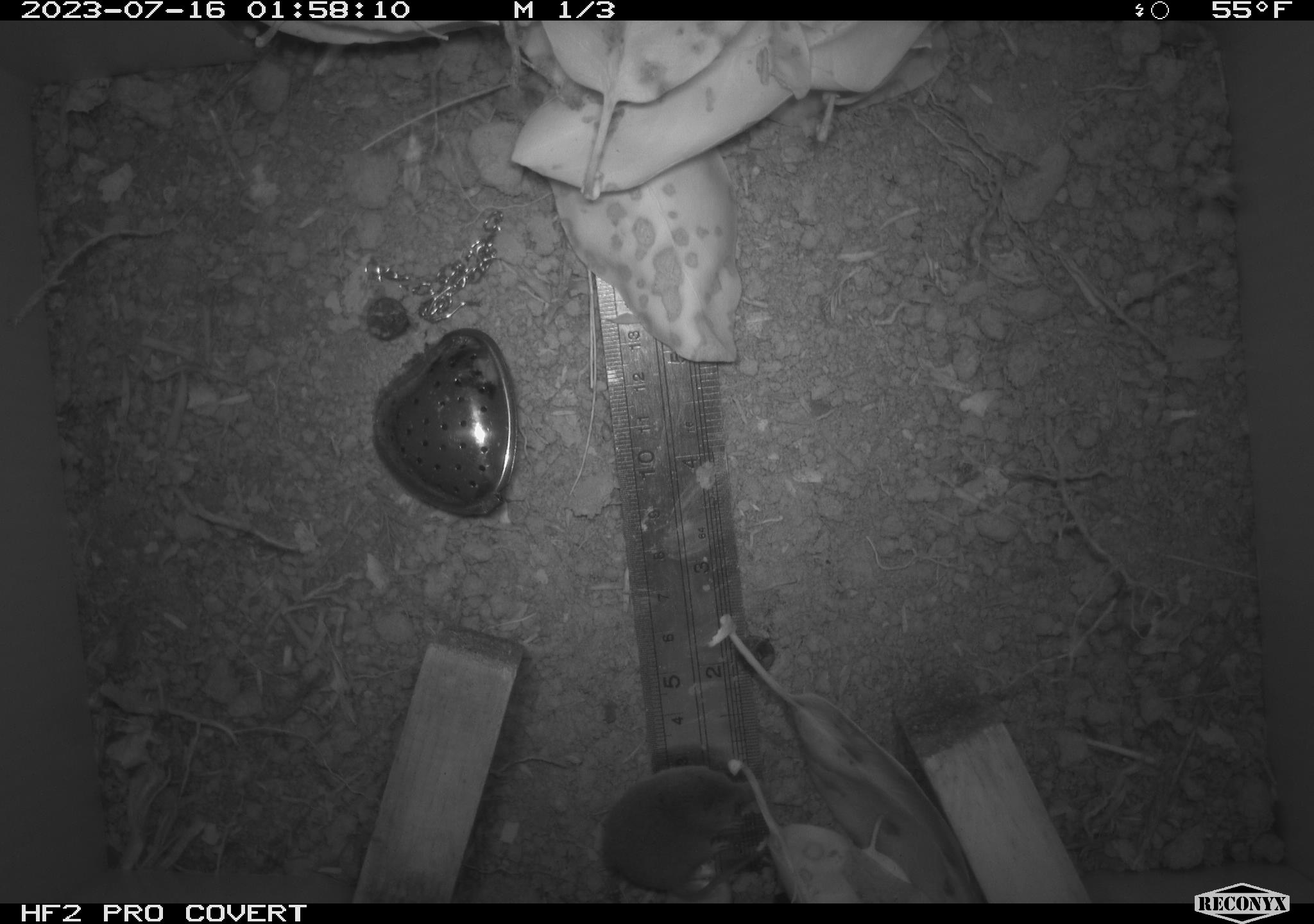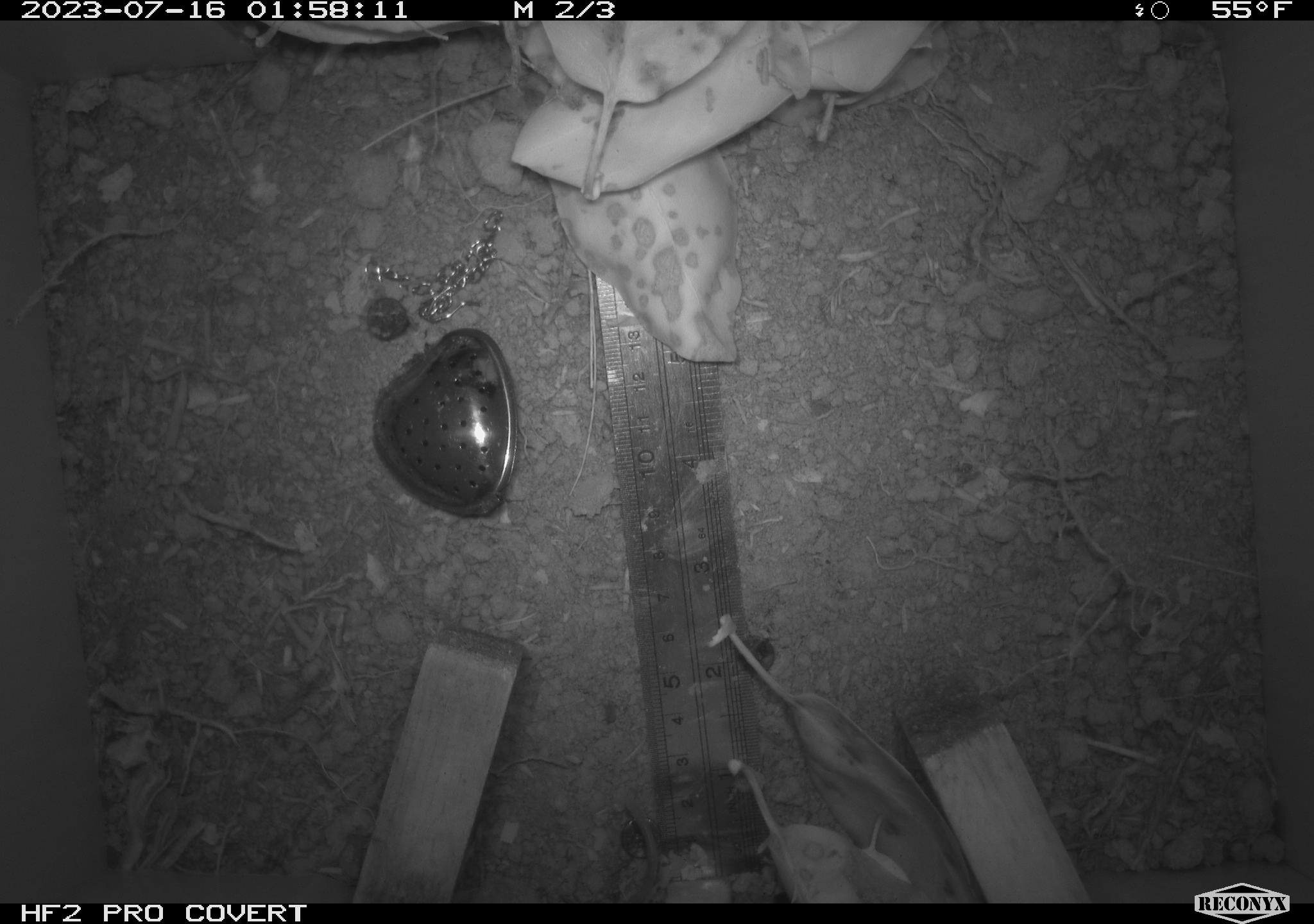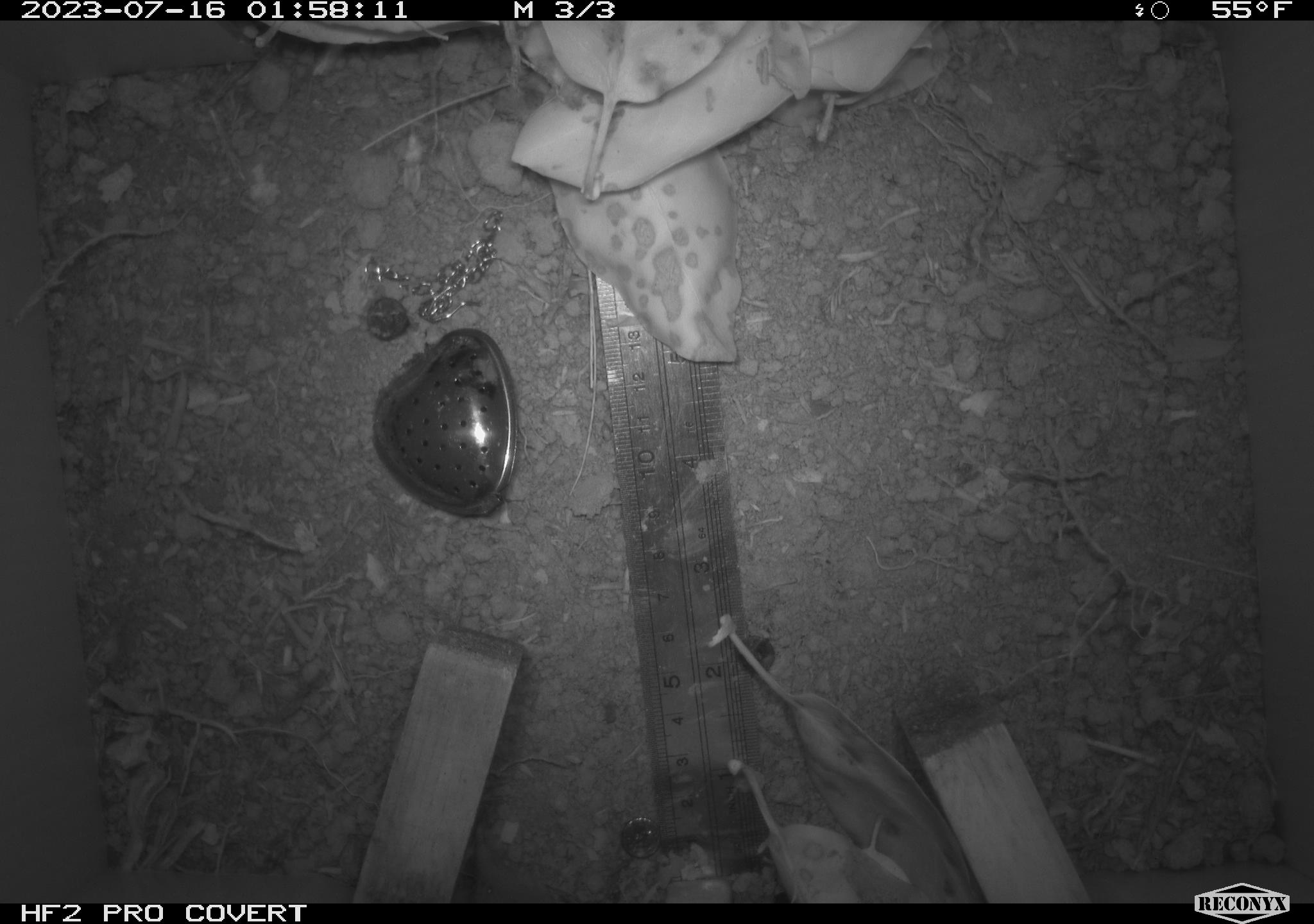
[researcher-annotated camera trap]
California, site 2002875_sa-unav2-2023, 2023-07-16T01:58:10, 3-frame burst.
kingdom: Animalia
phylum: Chordata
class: Mammalia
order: Eulipotyphla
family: Soricidae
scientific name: Soricidae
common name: shrews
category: soricidae family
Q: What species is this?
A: Soricidae family (shrews) (Soricidae).